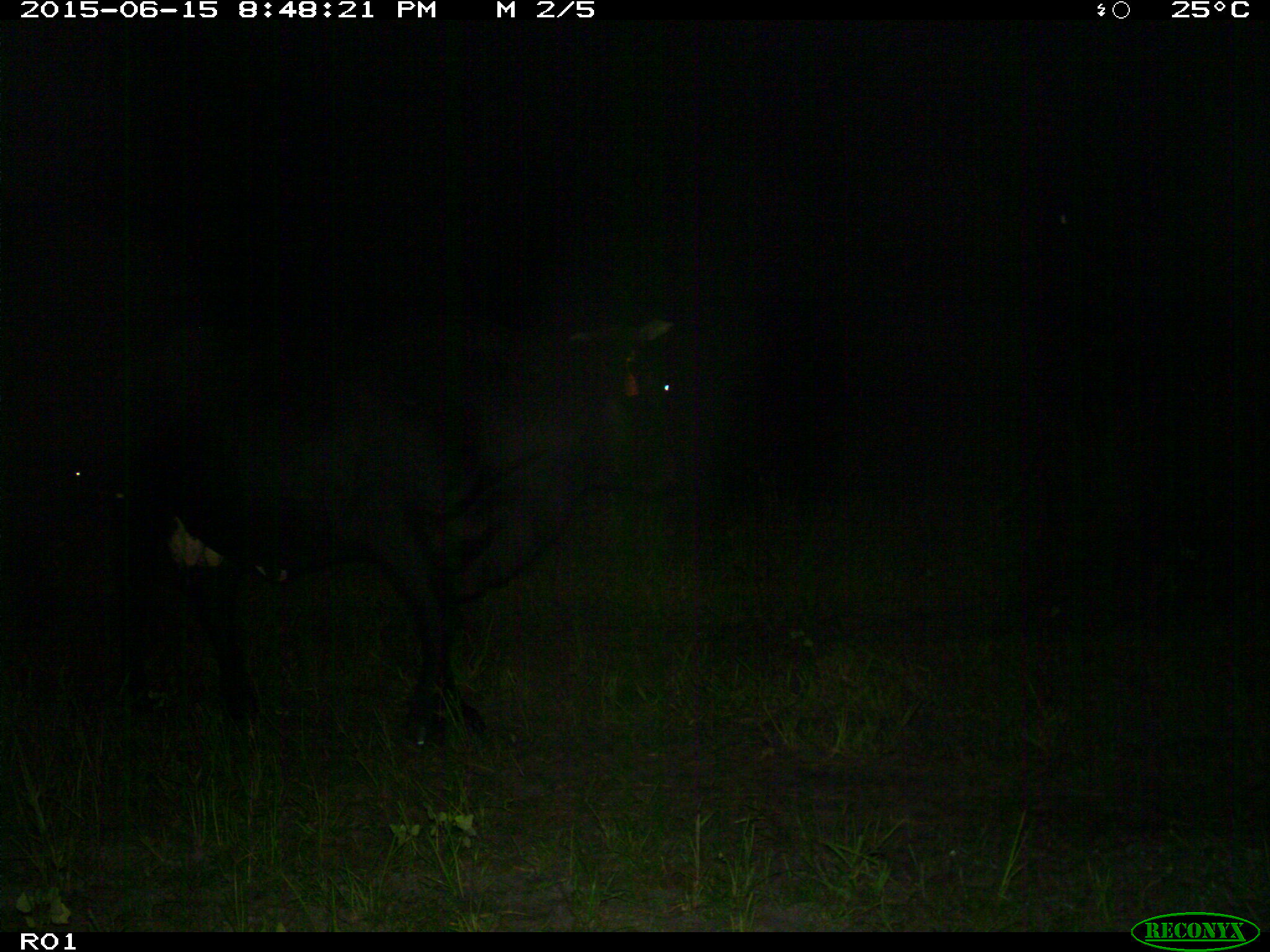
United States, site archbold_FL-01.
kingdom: Animalia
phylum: Chordata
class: Mammalia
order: Artiodactyla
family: Bovidae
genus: Bos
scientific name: Bos taurus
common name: domestic cow